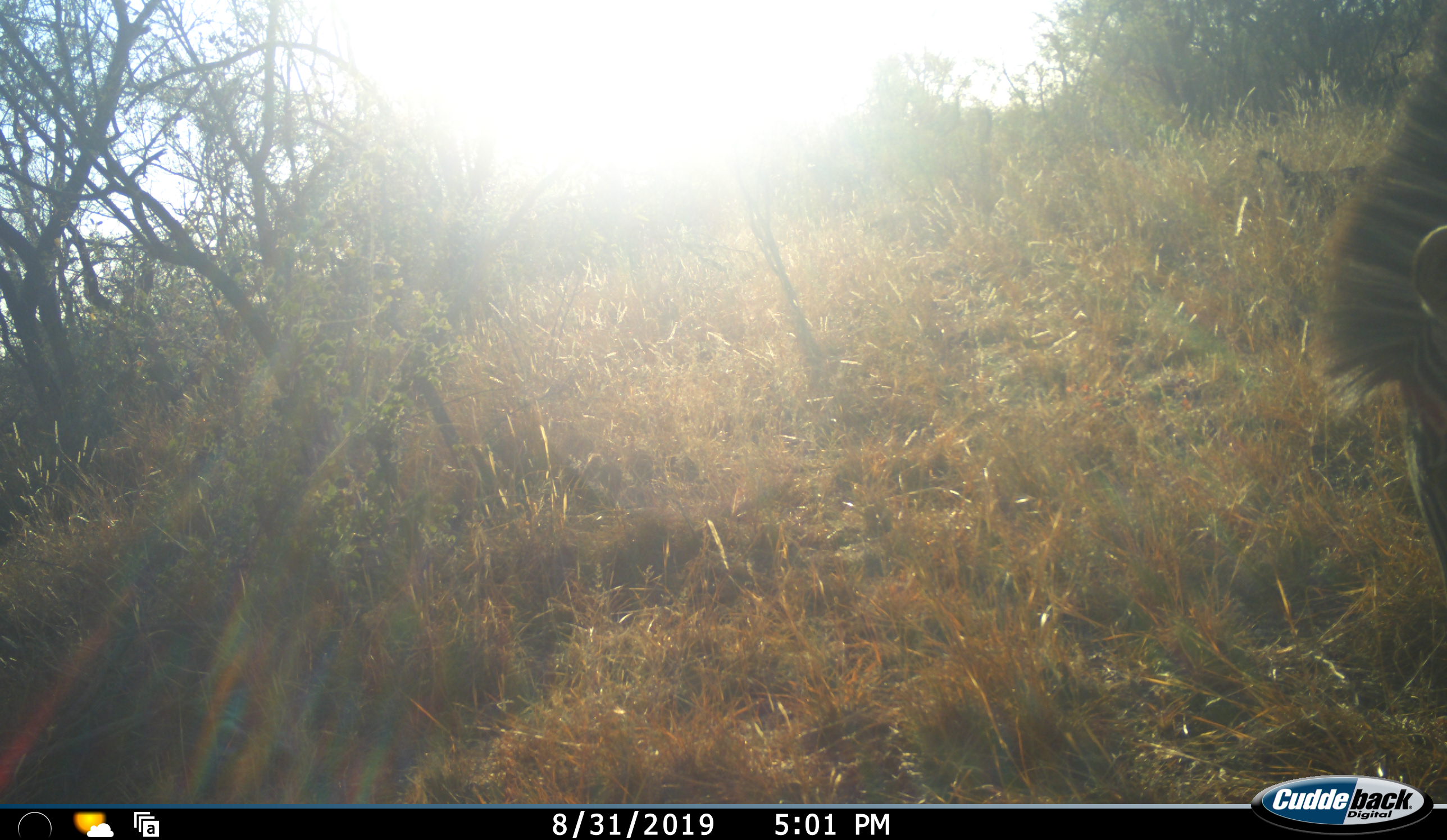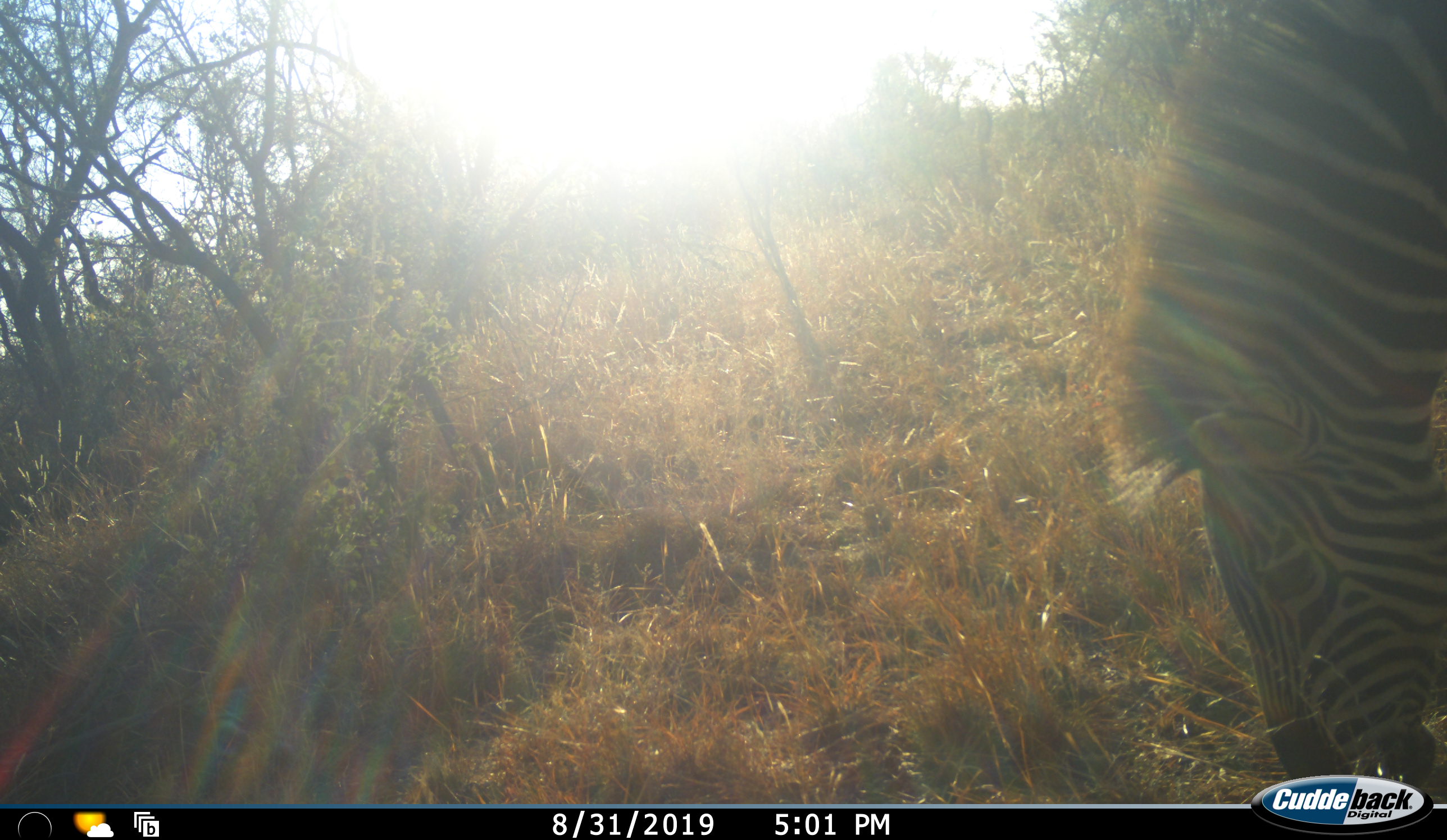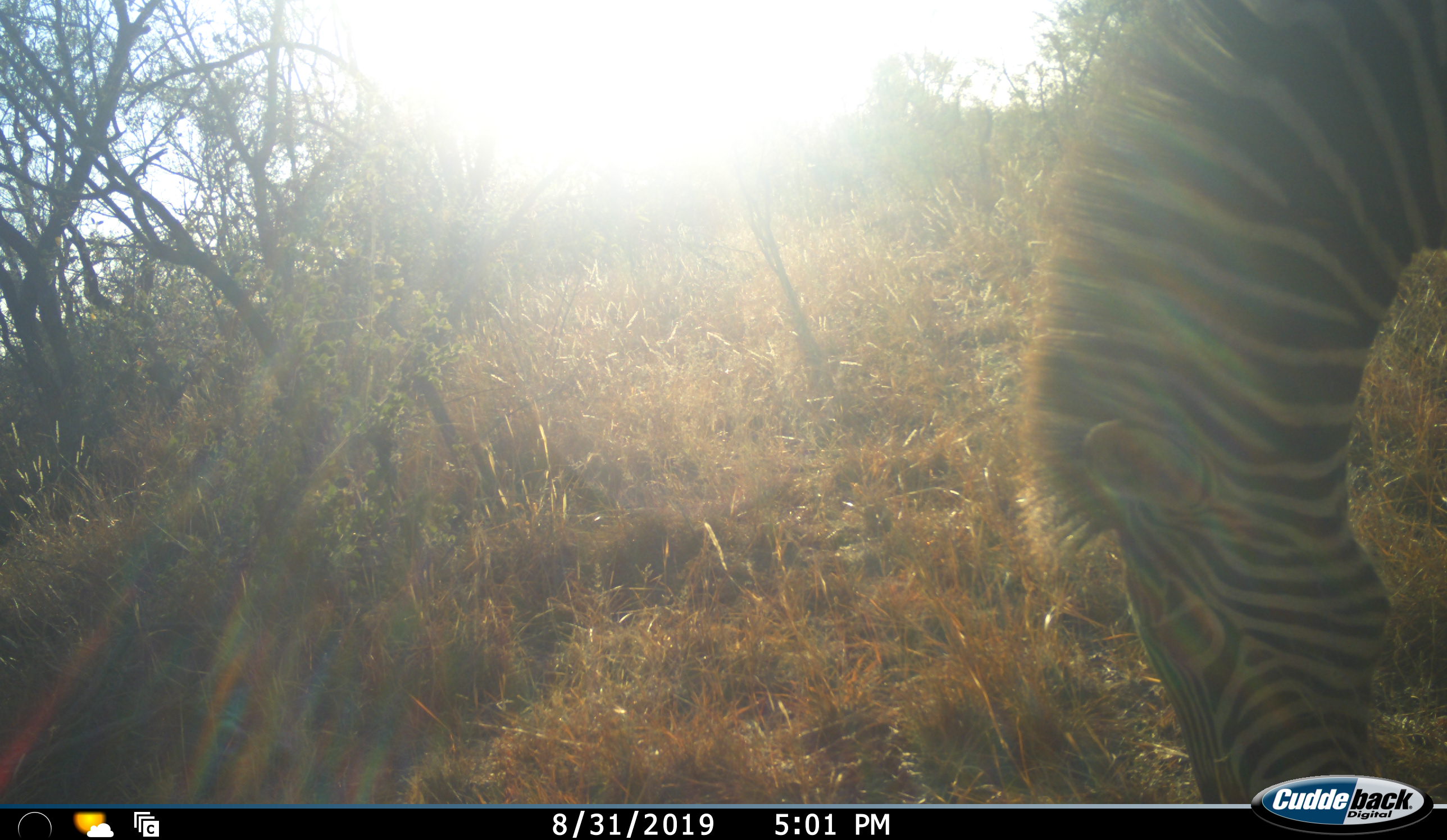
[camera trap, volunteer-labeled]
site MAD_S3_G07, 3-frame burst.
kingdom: Animalia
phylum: Chordata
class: Mammalia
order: Perissodactyla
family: Equidae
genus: Equus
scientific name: Equus quagga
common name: plains zebra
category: zebraplains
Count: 1.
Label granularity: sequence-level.